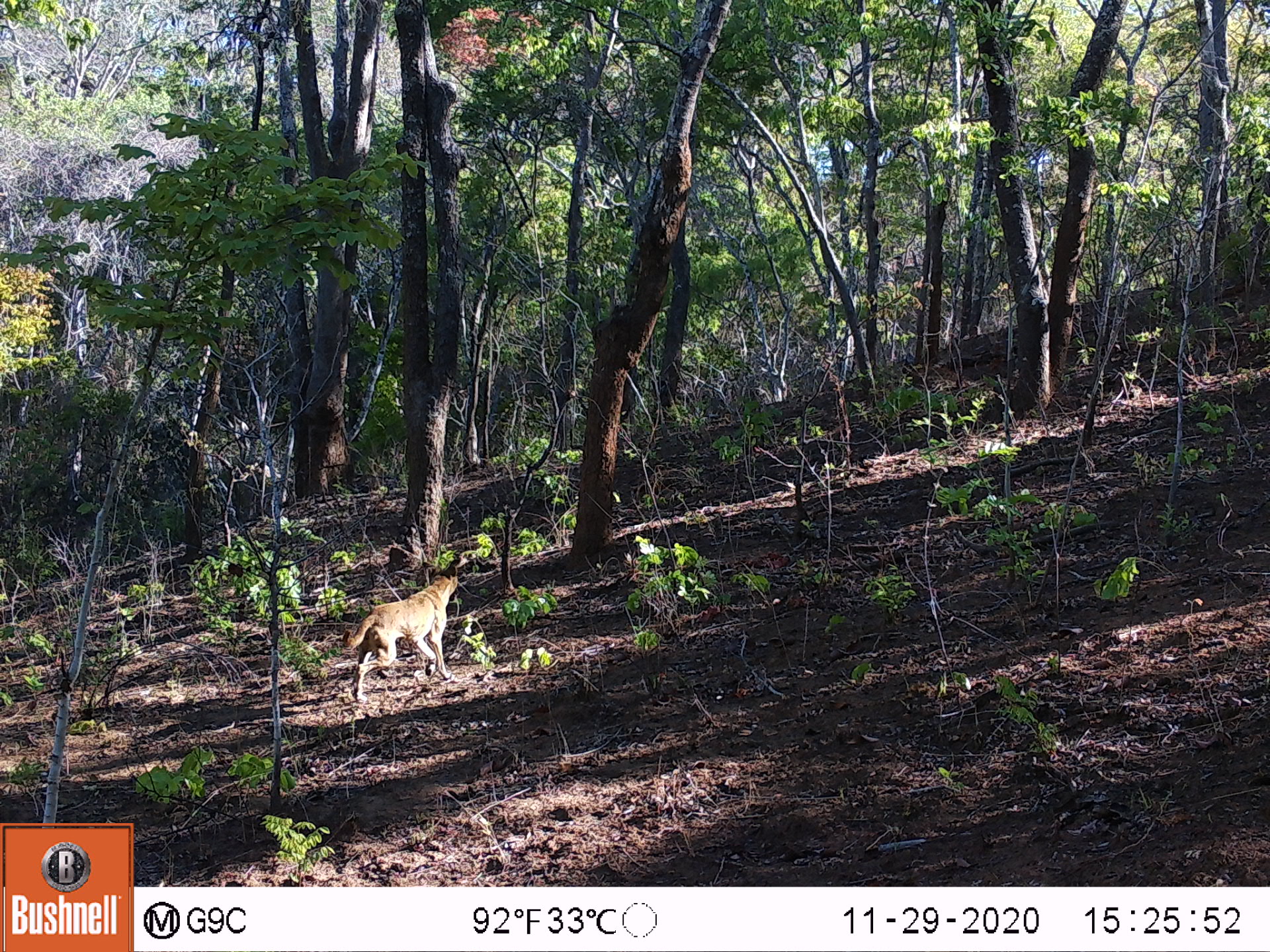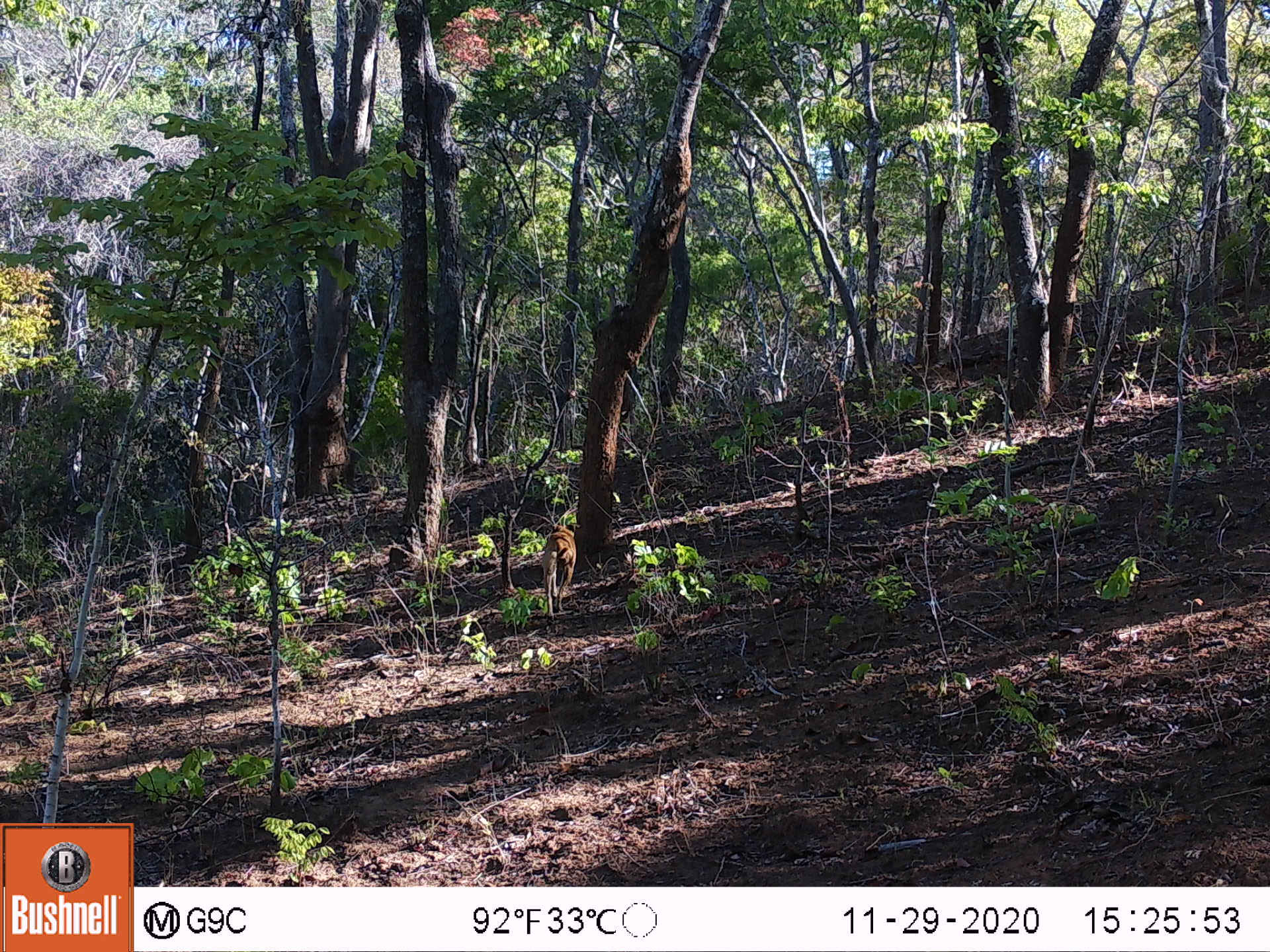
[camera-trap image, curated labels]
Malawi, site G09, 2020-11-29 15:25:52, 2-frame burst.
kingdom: Animalia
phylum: Chordata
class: Mammalia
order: Carnivora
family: Canidae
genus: Canis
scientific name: Canis familiaris familiaris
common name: domestic dog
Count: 1.